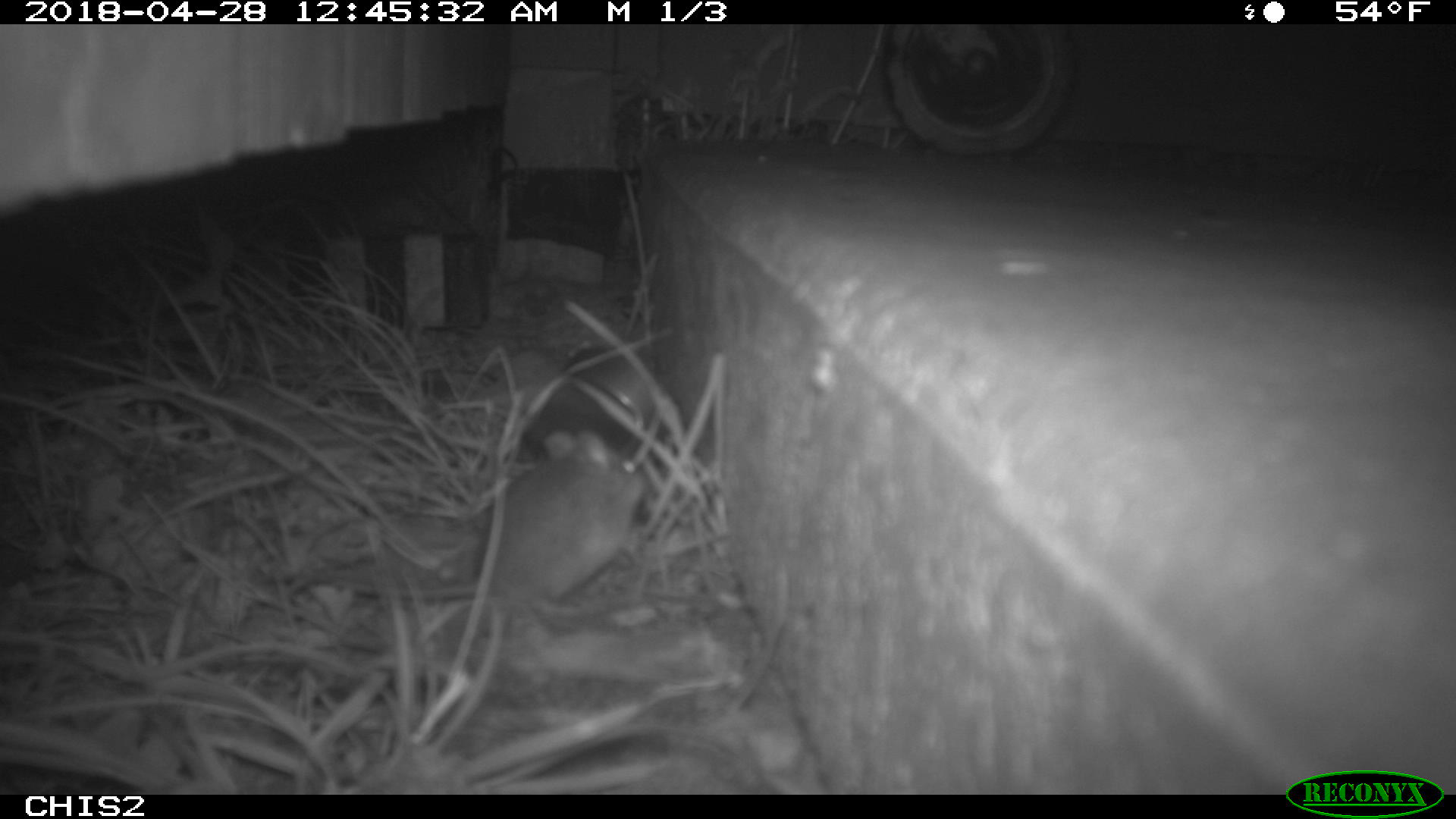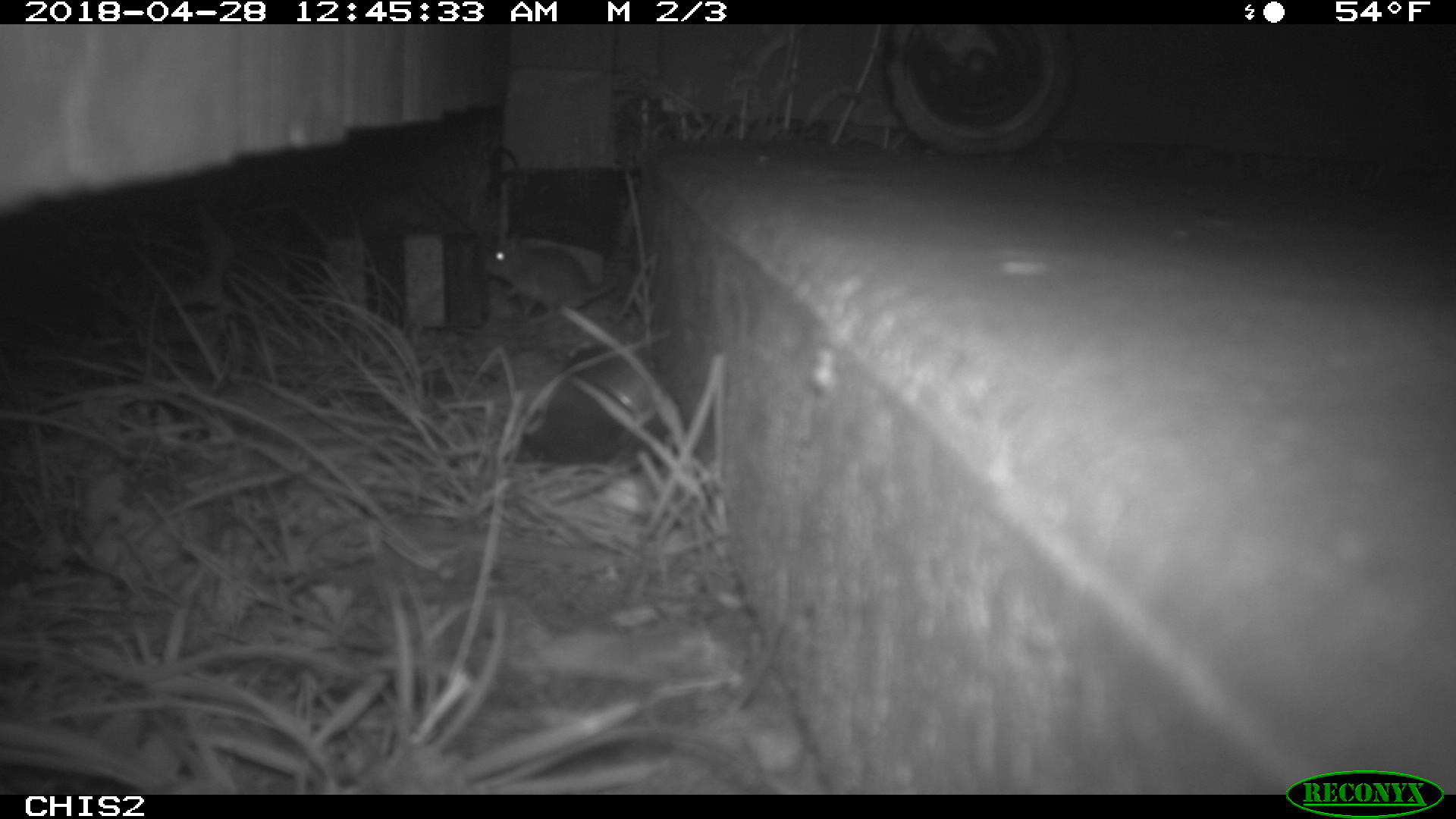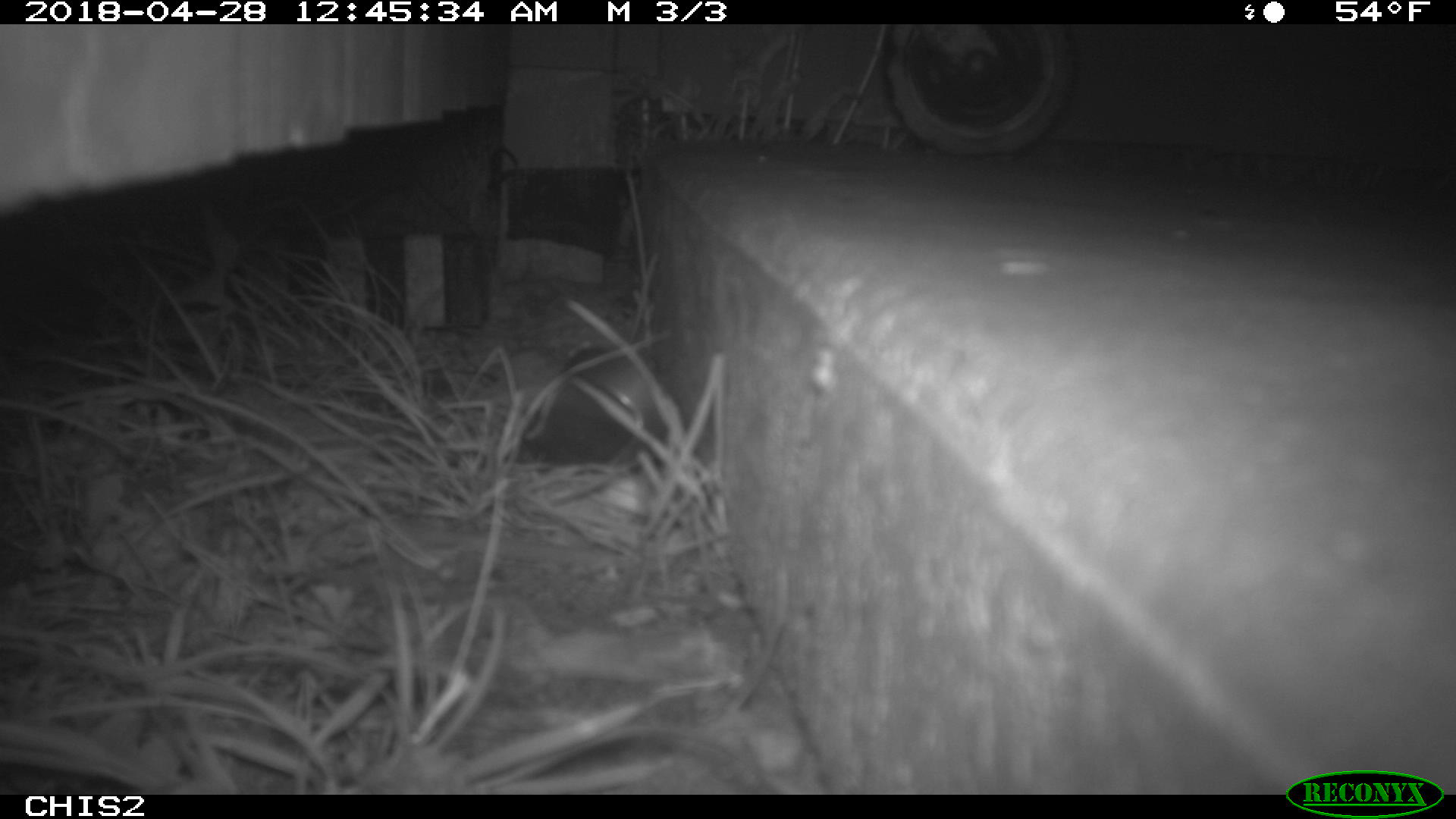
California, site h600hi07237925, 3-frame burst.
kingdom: Animalia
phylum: Chordata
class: Mammalia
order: Rodentia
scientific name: Rodentia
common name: rodent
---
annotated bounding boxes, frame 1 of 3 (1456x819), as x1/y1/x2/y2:
rodent: 485/445/648/597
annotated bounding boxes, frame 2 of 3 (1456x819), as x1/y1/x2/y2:
rodent: 487/235/619/315